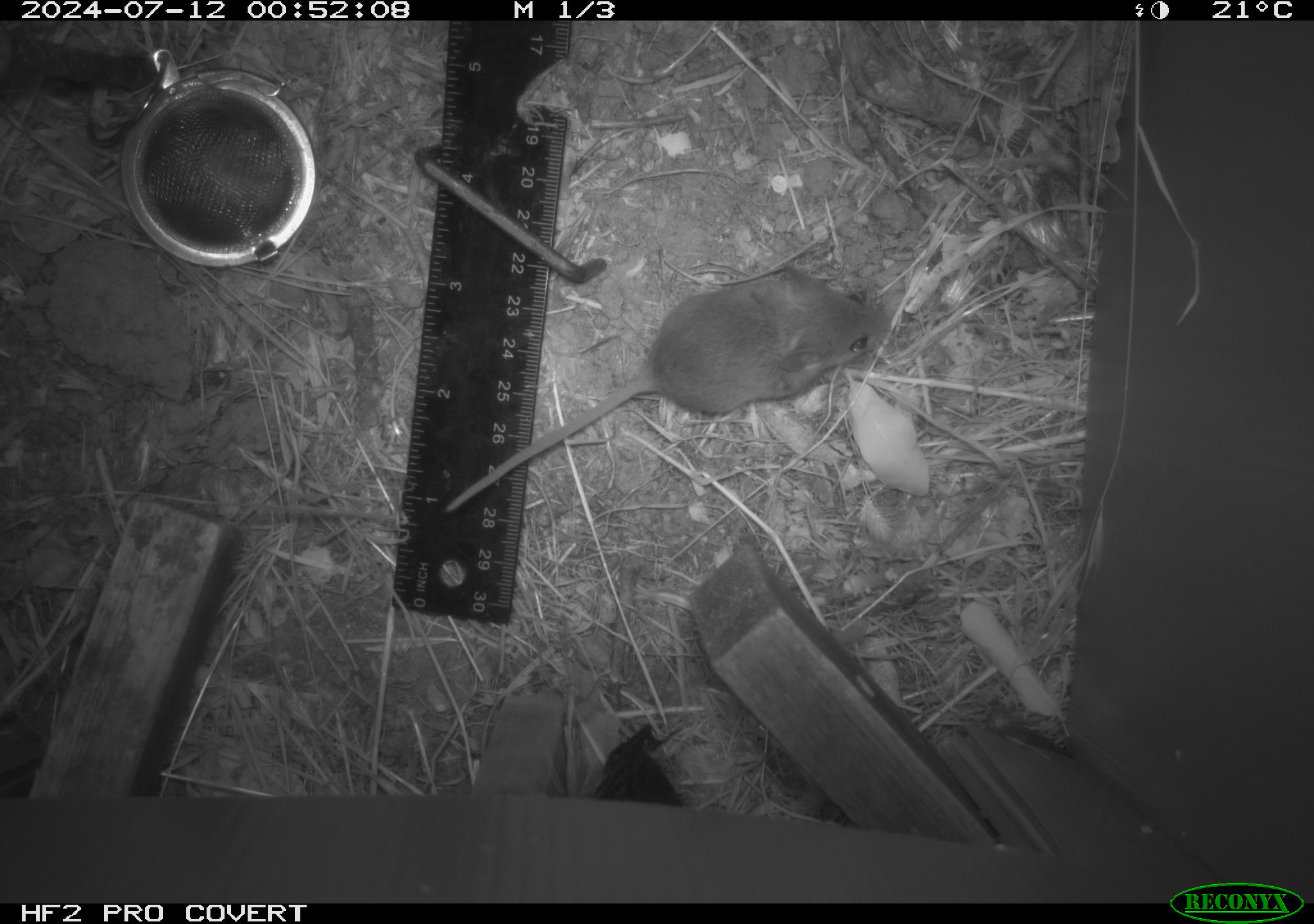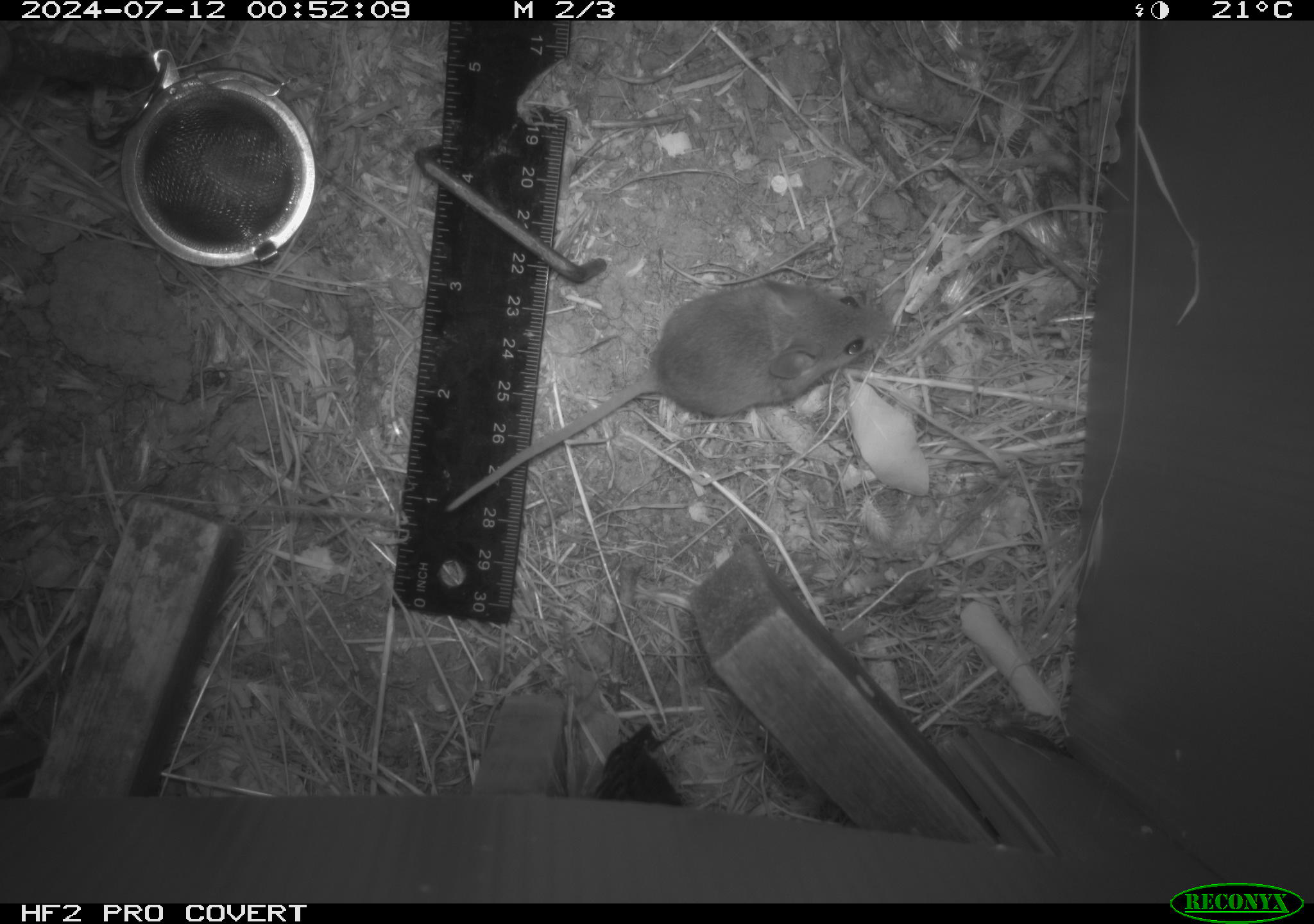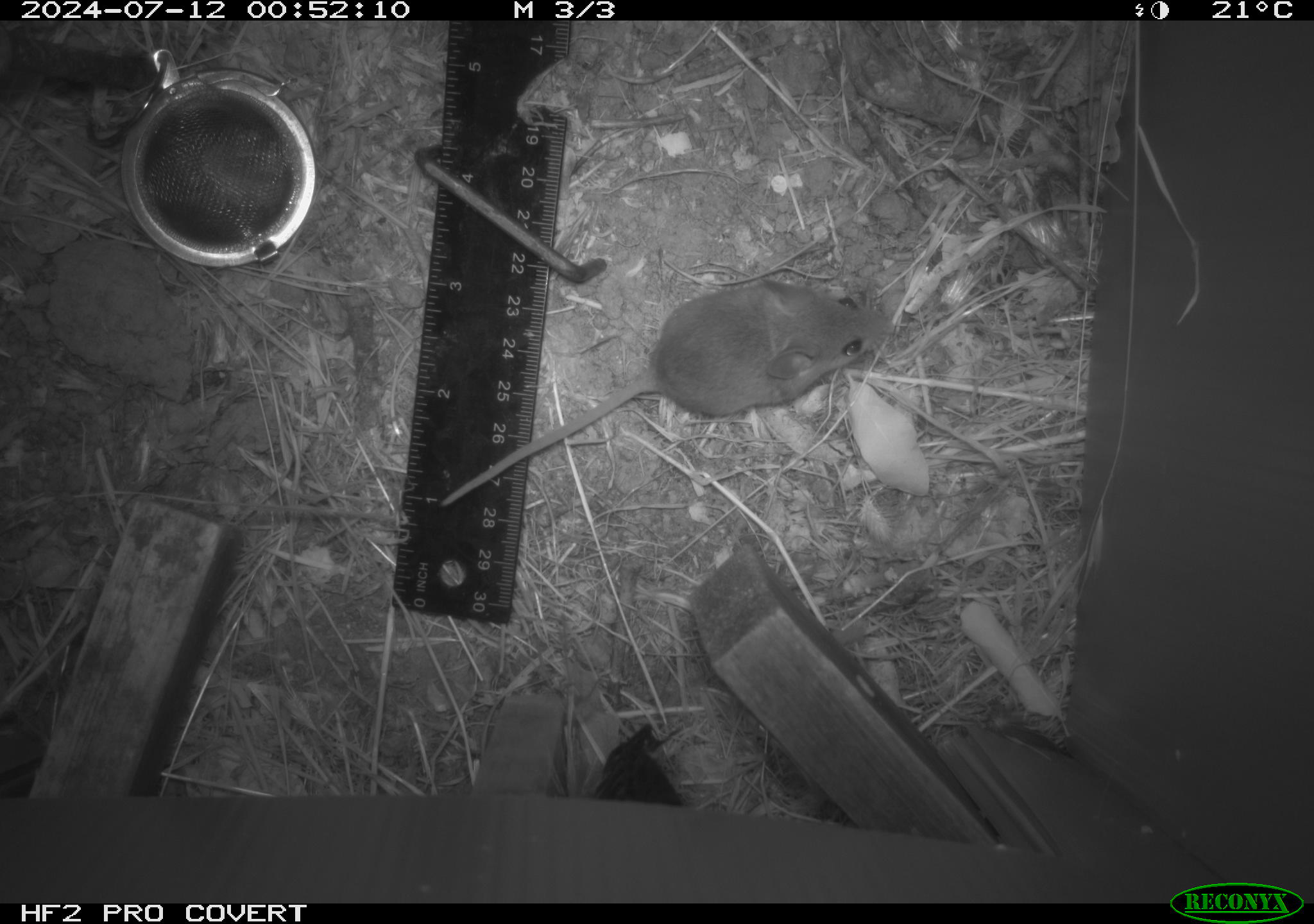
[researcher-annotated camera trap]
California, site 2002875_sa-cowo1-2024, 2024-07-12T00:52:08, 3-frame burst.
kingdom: Animalia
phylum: Chordata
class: Mammalia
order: Rodentia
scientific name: Rodentia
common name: mouse species